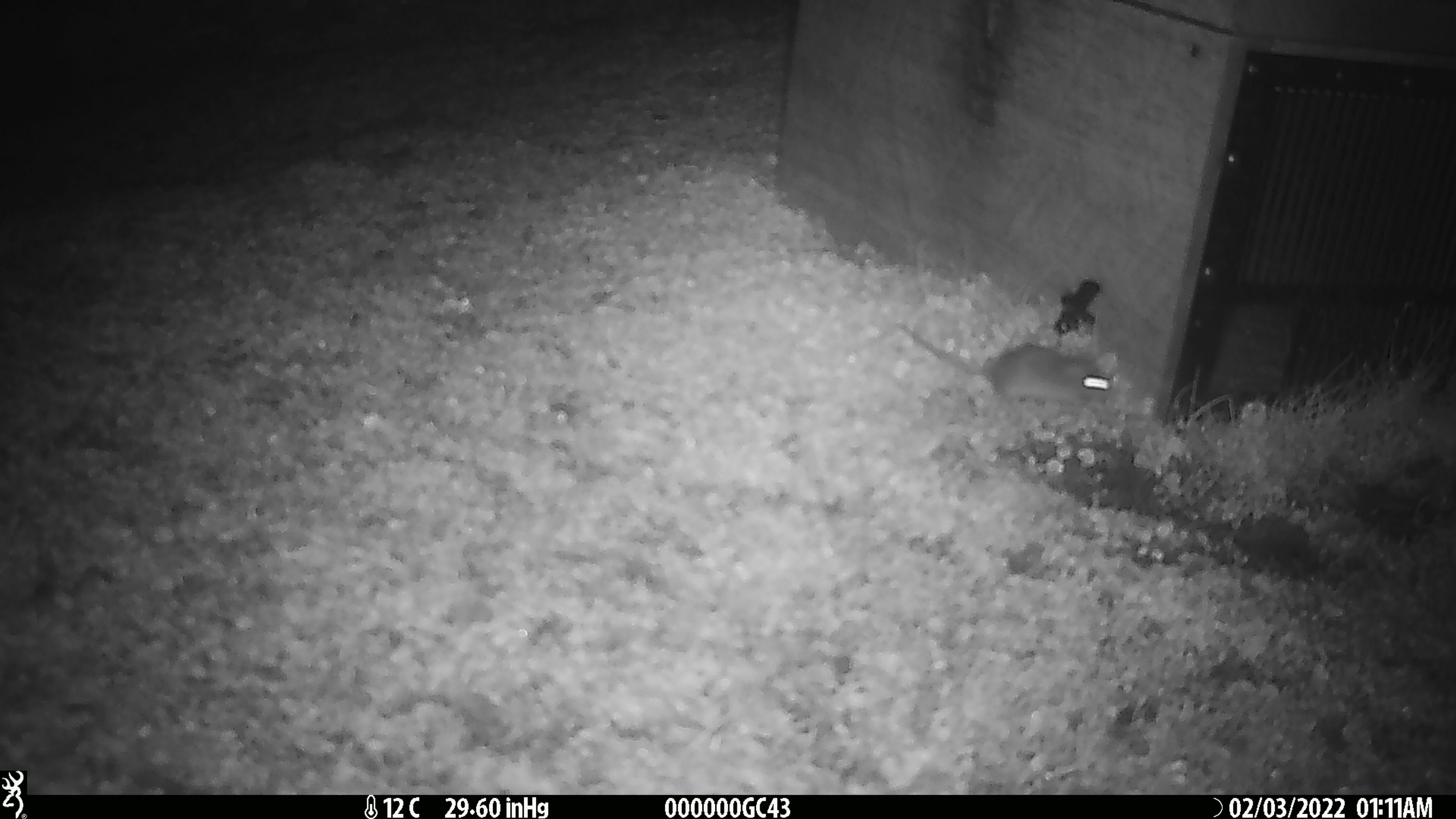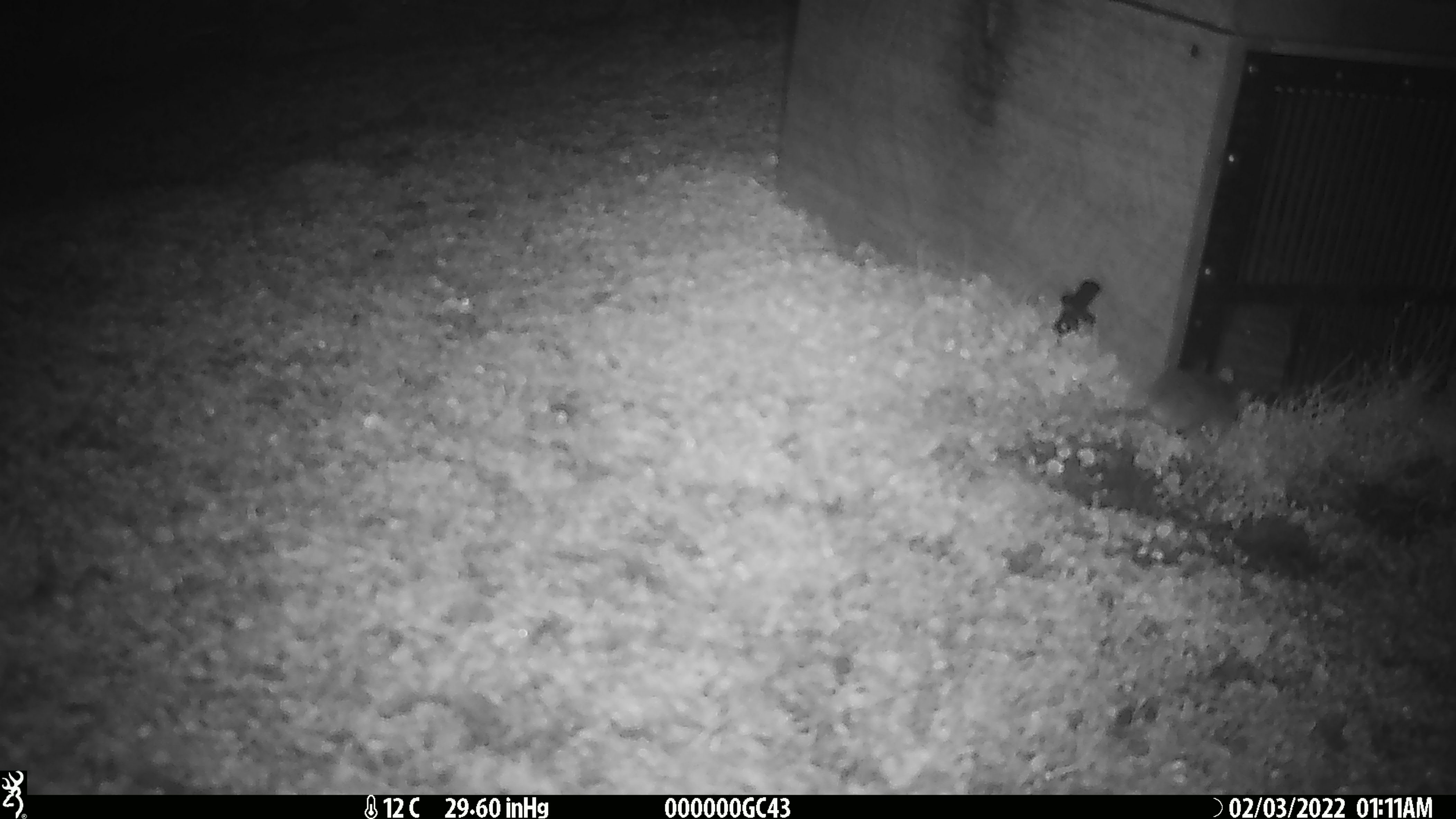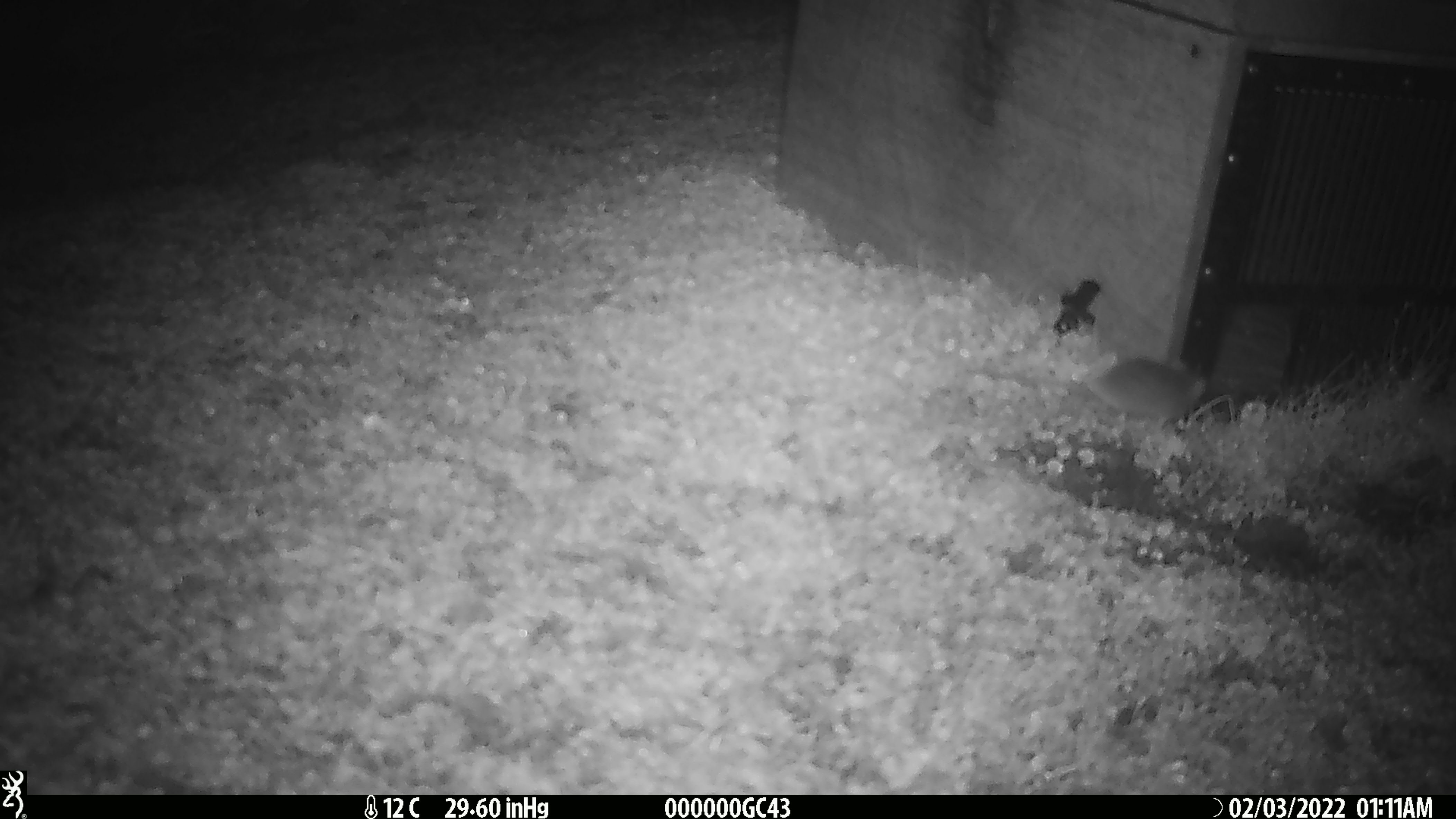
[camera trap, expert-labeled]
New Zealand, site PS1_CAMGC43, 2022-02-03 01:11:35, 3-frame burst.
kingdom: Animalia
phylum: Chordata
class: Mammalia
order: Rodentia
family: Muridae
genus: Mus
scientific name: Mus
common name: mouse